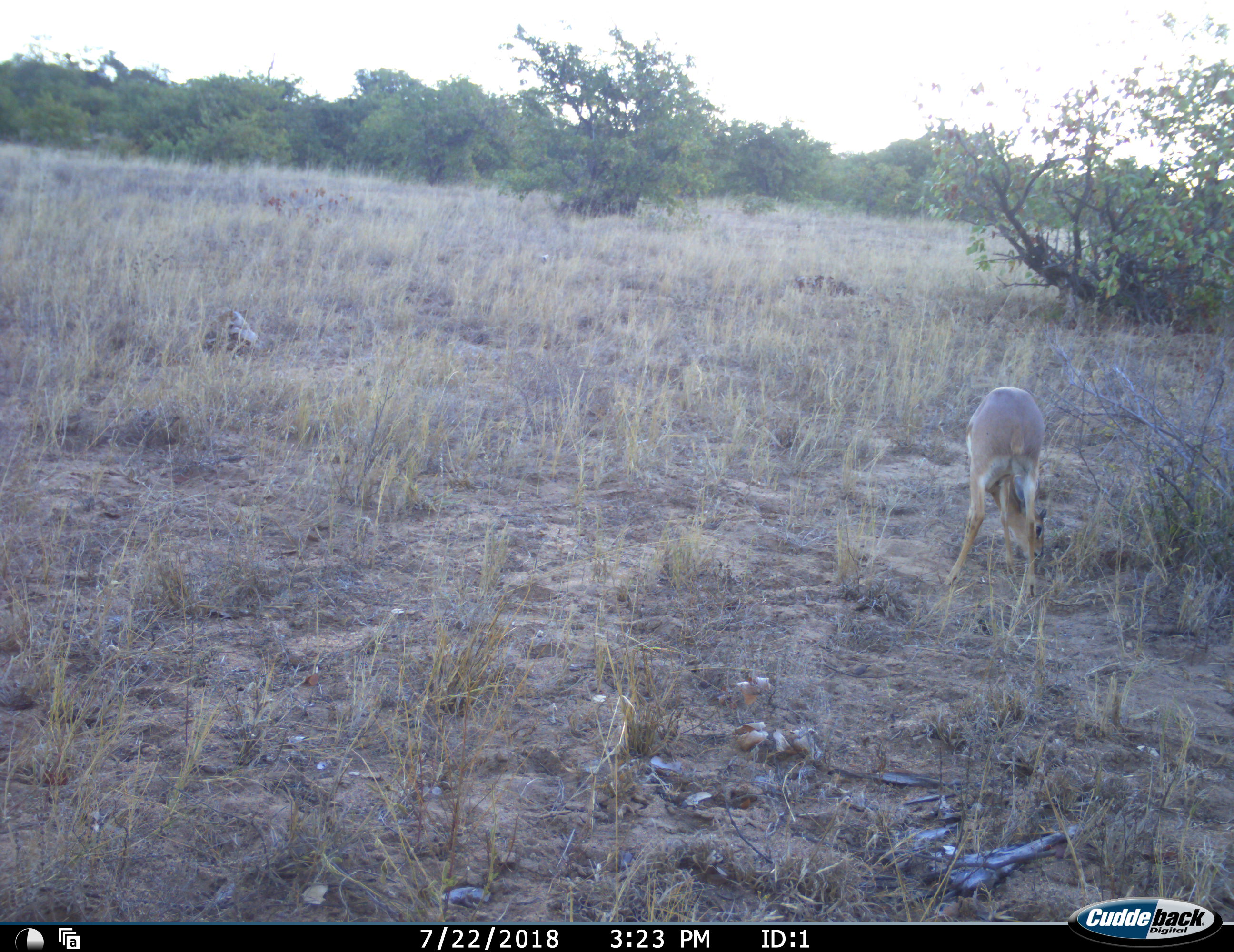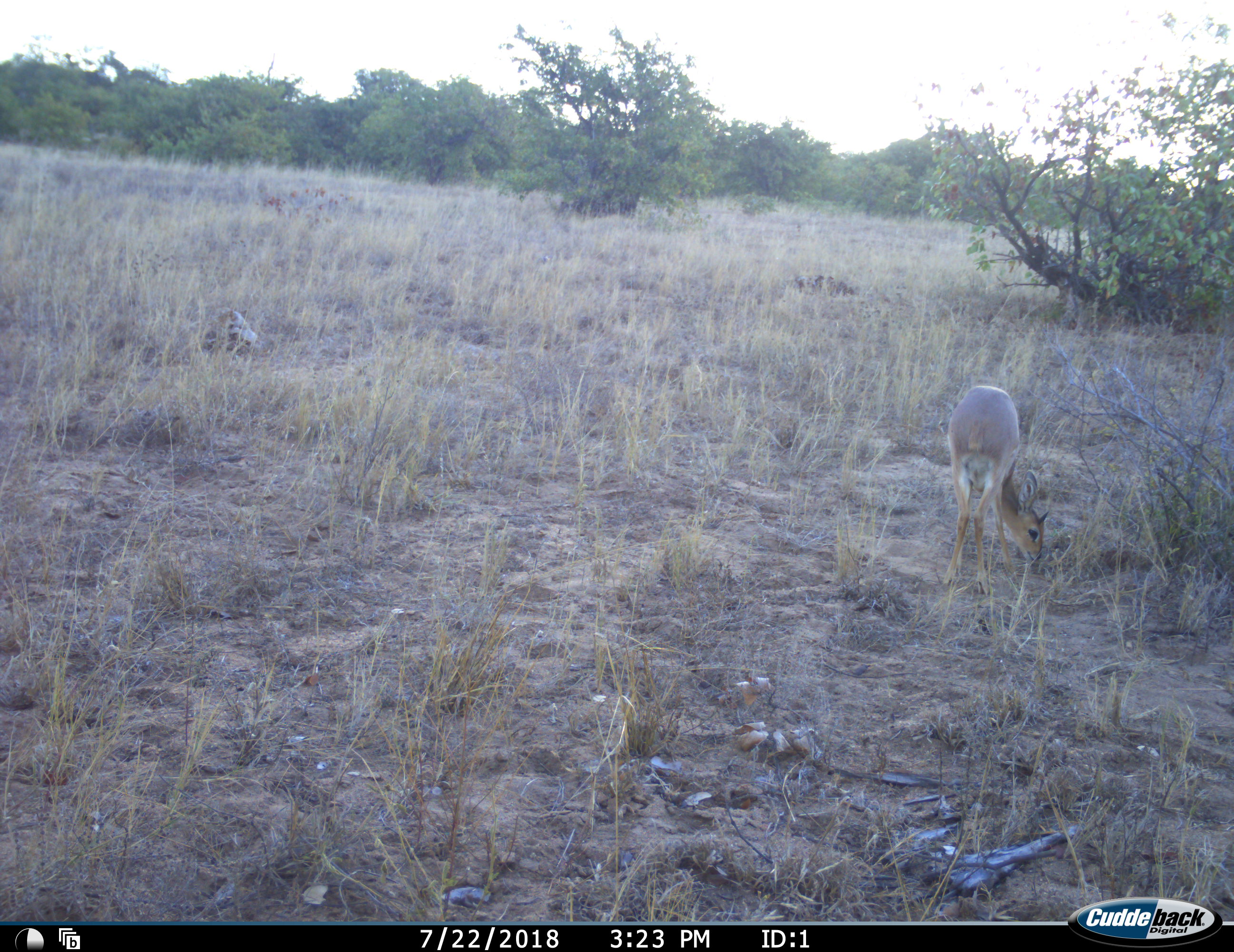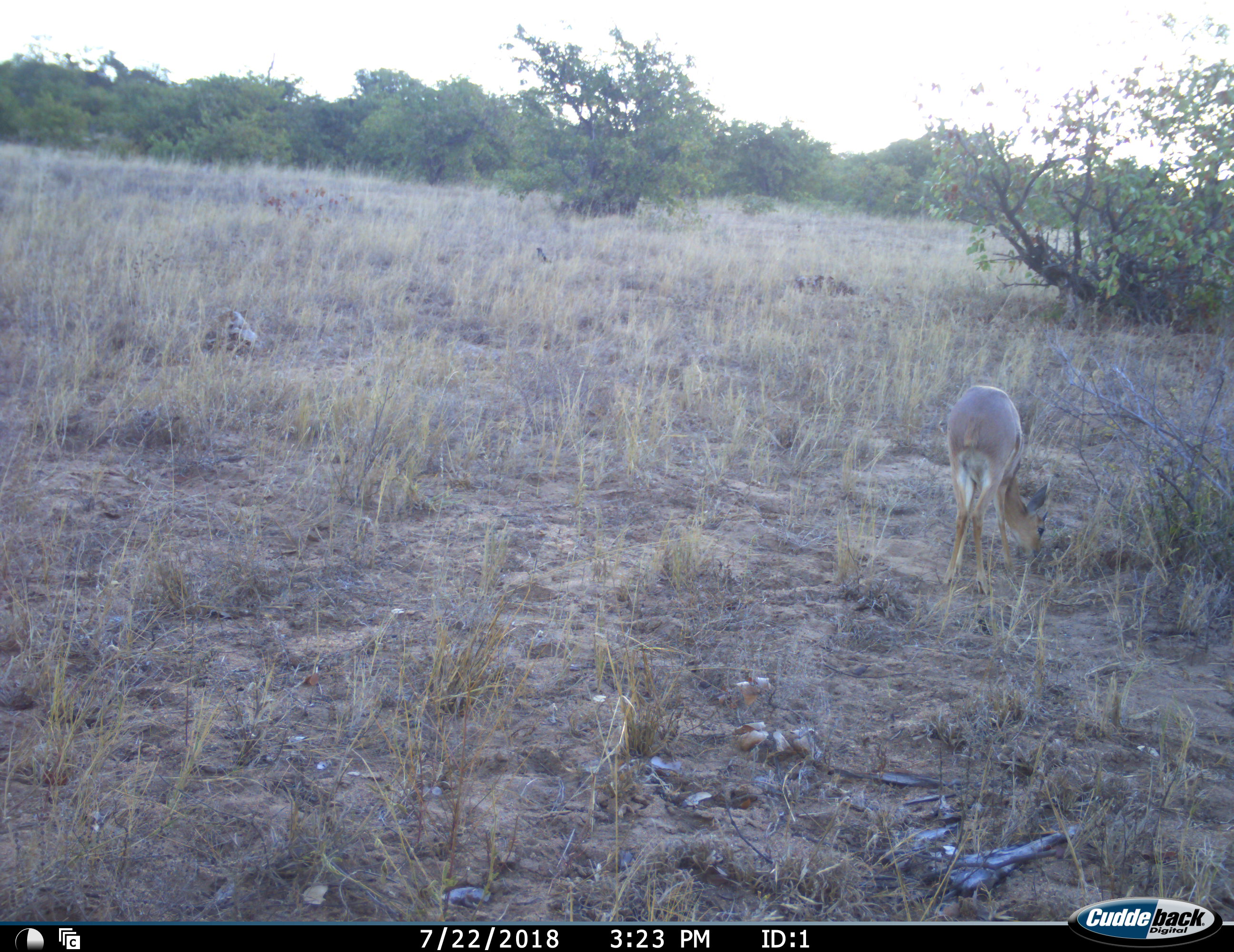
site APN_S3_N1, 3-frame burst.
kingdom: Animalia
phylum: Chordata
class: Mammalia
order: Artiodactyla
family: Bovidae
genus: Raphicerus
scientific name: Raphicerus campestris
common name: steenbok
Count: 1.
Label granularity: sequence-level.